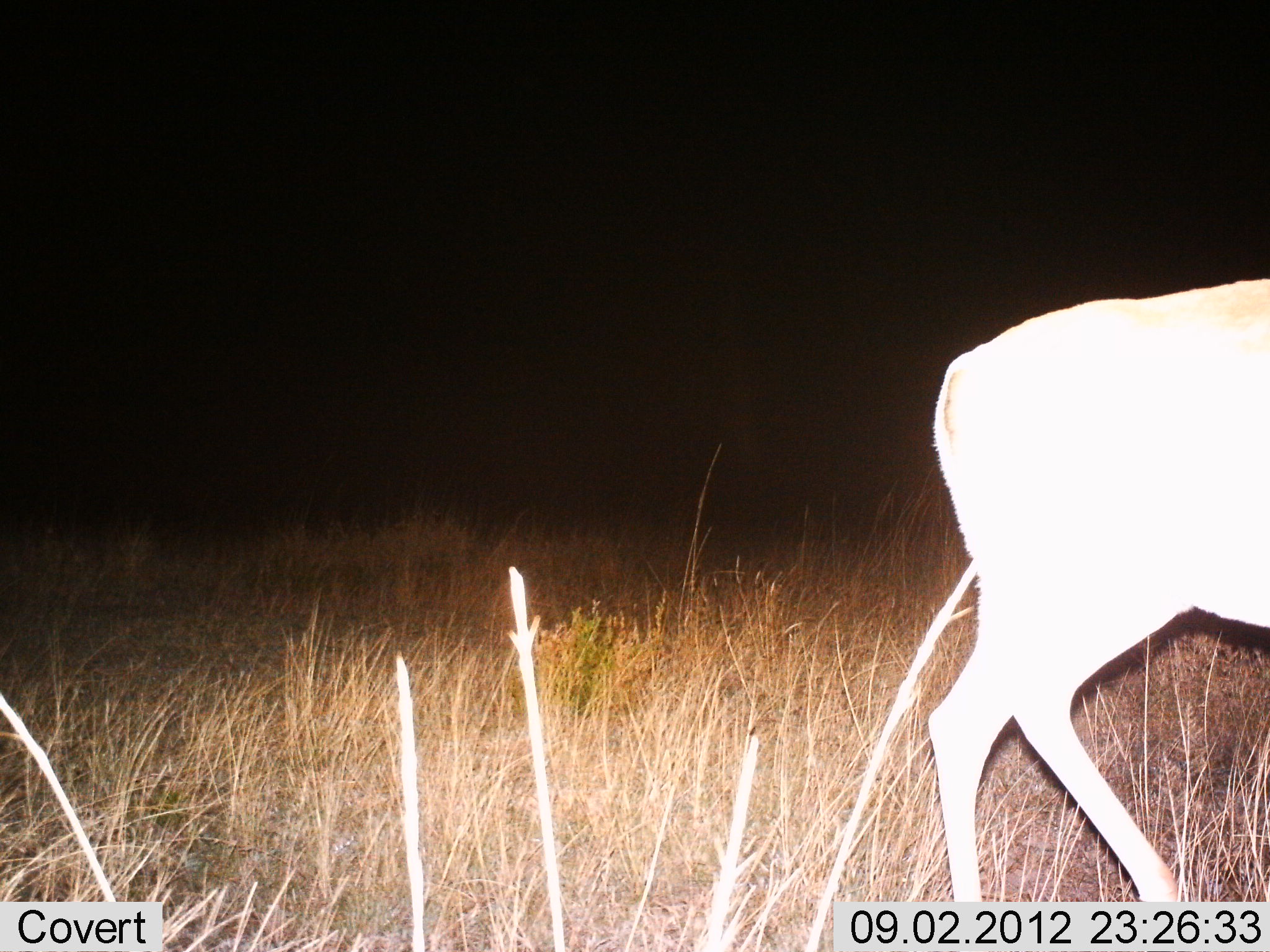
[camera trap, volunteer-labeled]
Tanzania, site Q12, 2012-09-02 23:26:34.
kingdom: Animalia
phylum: Chordata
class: Mammalia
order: Artiodactyla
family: Bovidae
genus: Aepyceros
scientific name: Aepyceros melampus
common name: impala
Impala (Aepyceros melampus), count 1. Behavior (volunteer vote fractions): standing 25%, resting 0%, moving 75%, interacting 0%. Young present (vote fraction): 0%. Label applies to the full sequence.